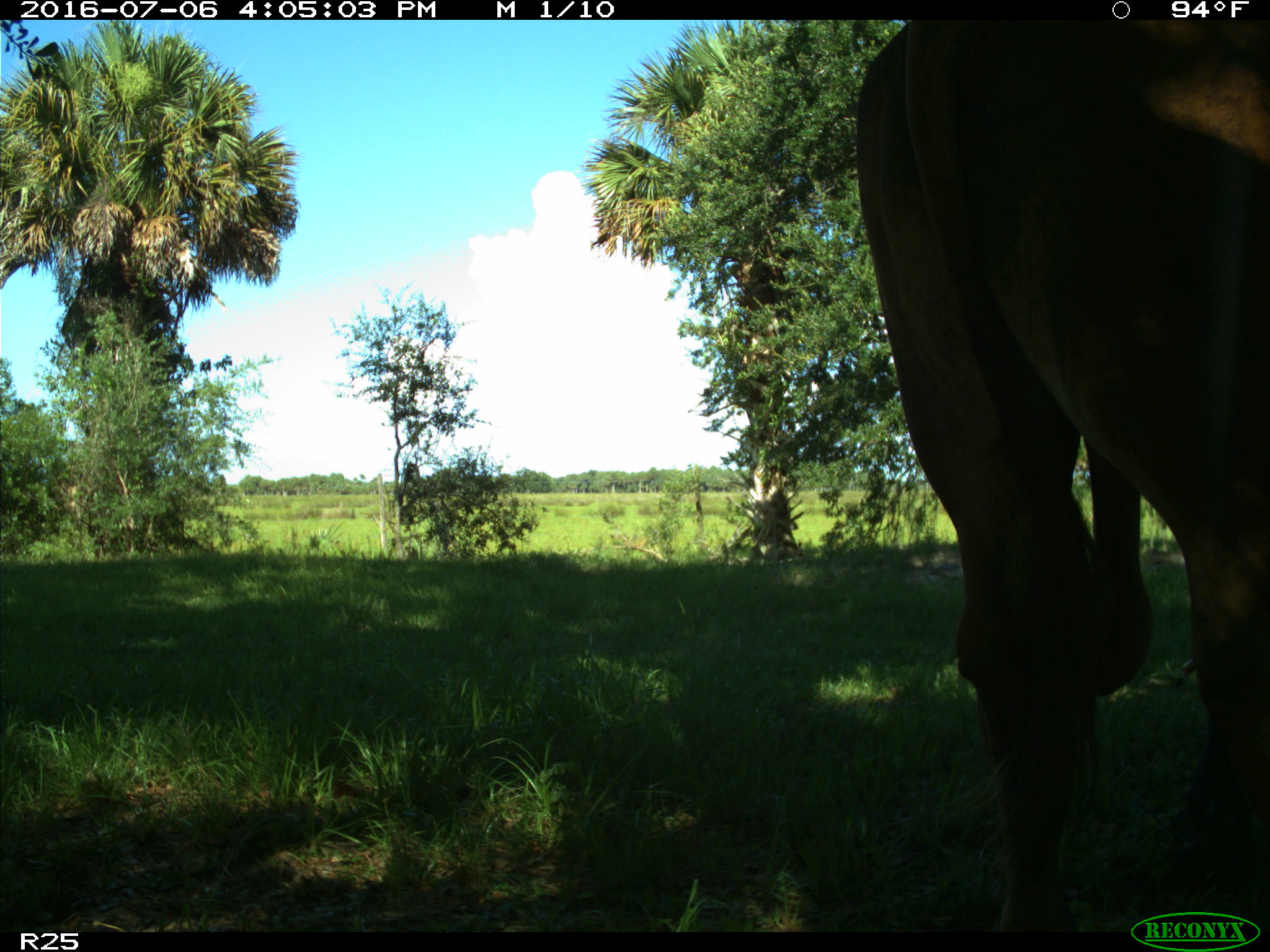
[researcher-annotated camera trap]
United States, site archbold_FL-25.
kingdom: Animalia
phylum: Chordata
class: Mammalia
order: Artiodactyla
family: Bovidae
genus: Bos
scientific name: Bos taurus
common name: domestic cow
Bos taurus (domestic cow).